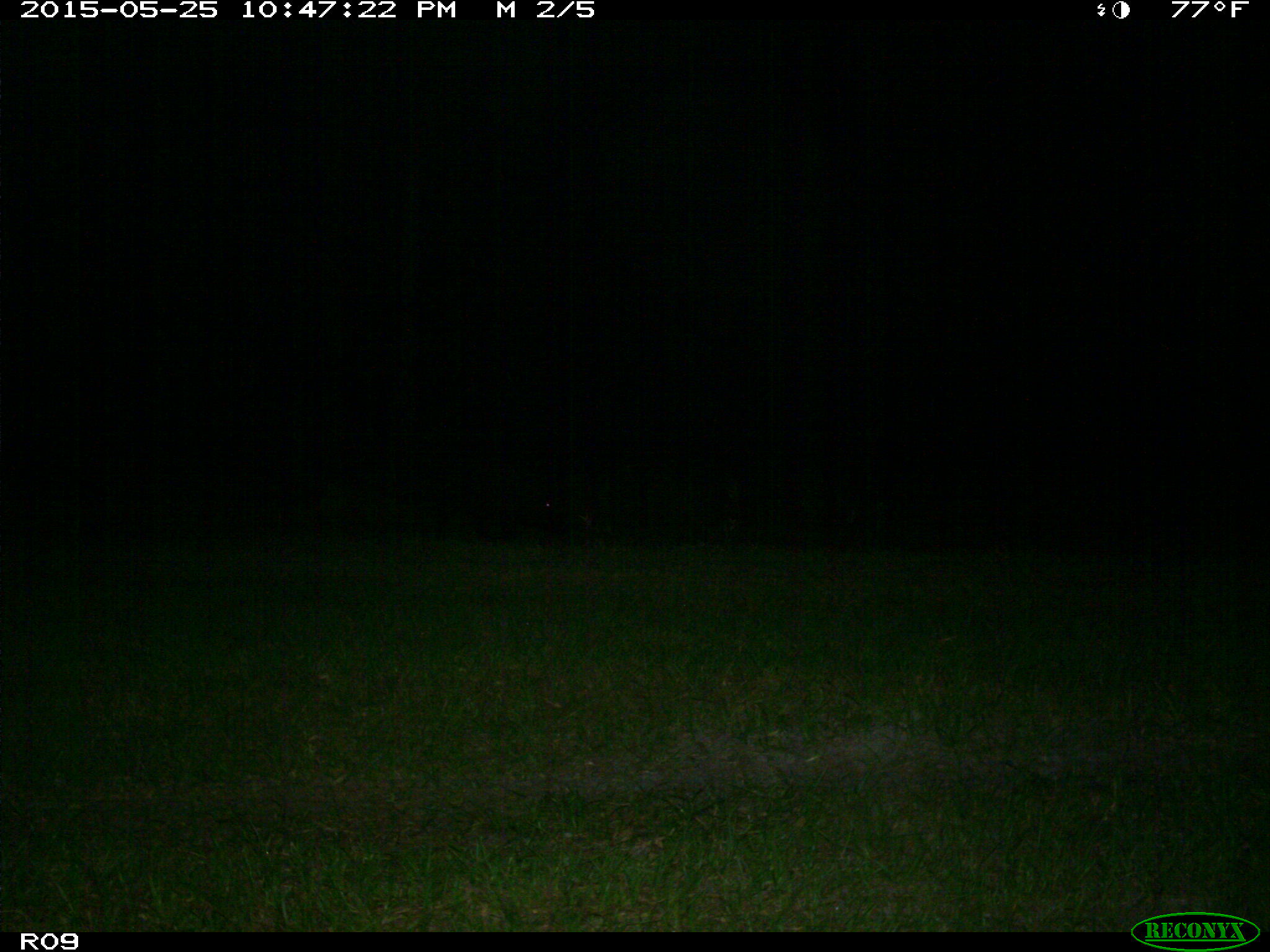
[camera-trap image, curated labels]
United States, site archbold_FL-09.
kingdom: Animalia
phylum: Chordata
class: Mammalia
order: Artiodactyla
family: Suidae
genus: Sus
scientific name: Sus scrofa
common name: wild boar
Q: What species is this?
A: Sus scrofa (wild boar).